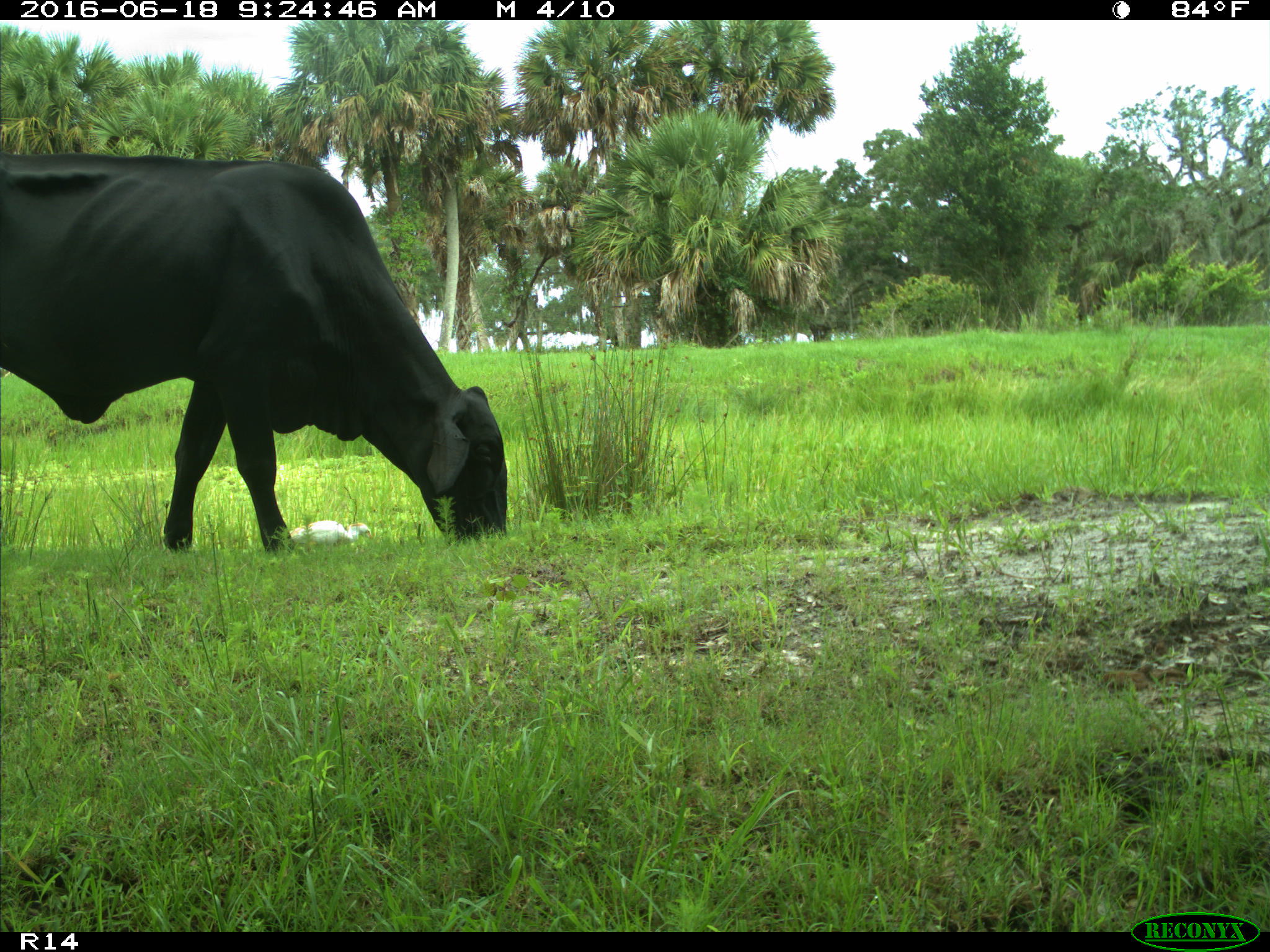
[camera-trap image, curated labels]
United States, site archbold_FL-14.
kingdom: Animalia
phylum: Chordata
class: Mammalia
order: Artiodactyla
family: Bovidae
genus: Bos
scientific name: Bos taurus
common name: domestic cow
Bos taurus (domestic cow).